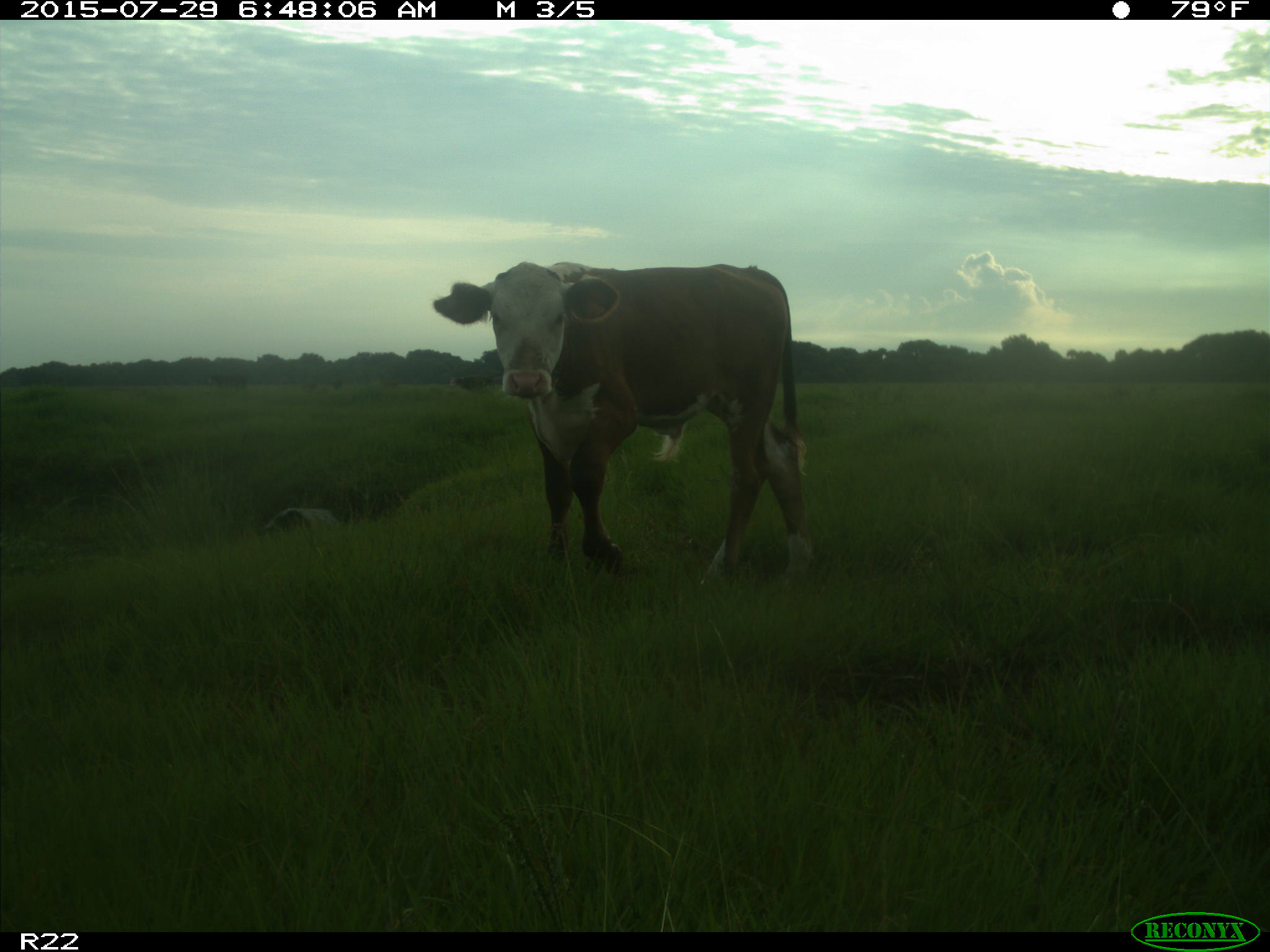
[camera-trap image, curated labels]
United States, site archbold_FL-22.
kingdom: Animalia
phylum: Chordata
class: Mammalia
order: Artiodactyla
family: Bovidae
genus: Bos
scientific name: Bos taurus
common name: domestic cow